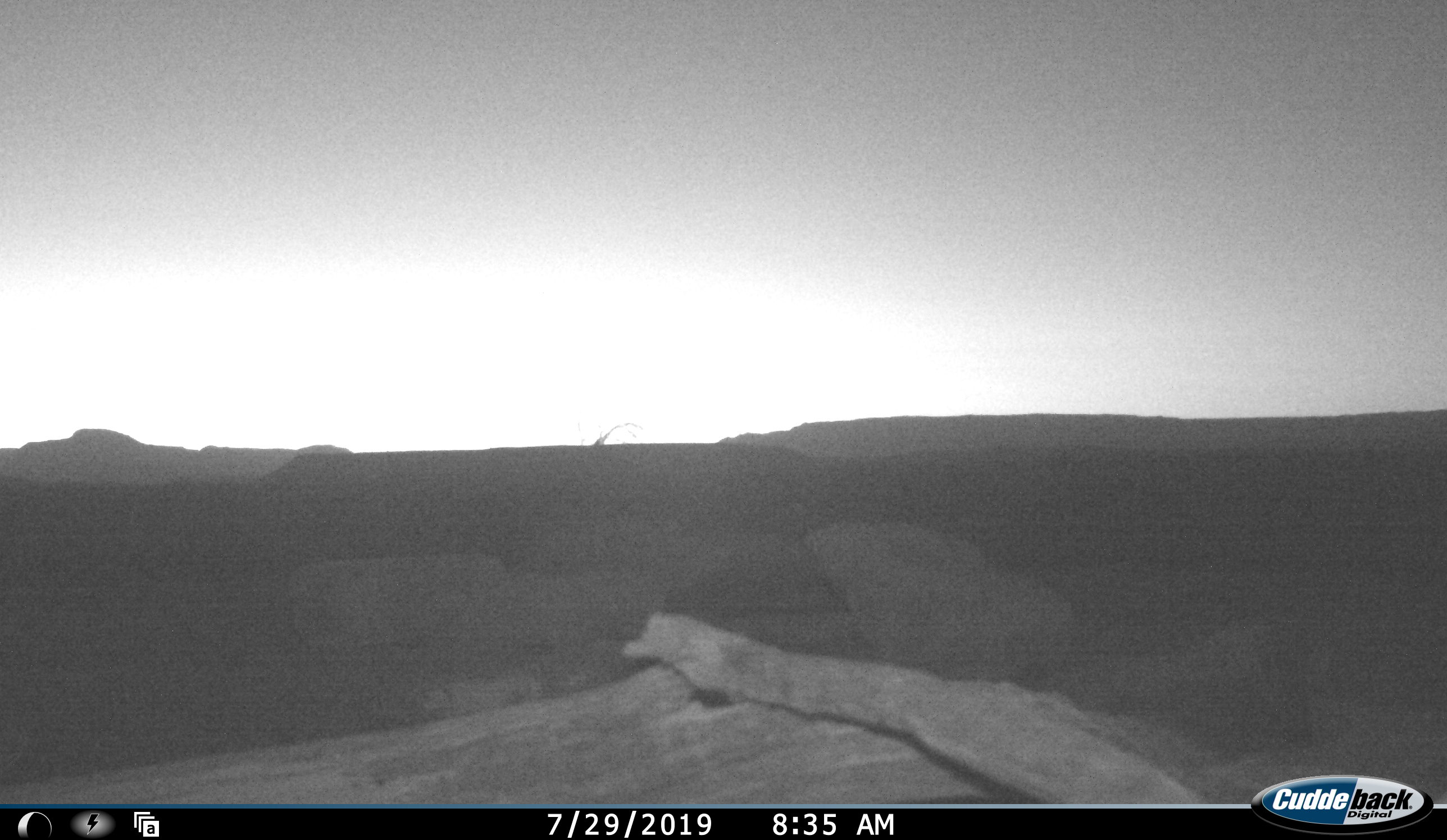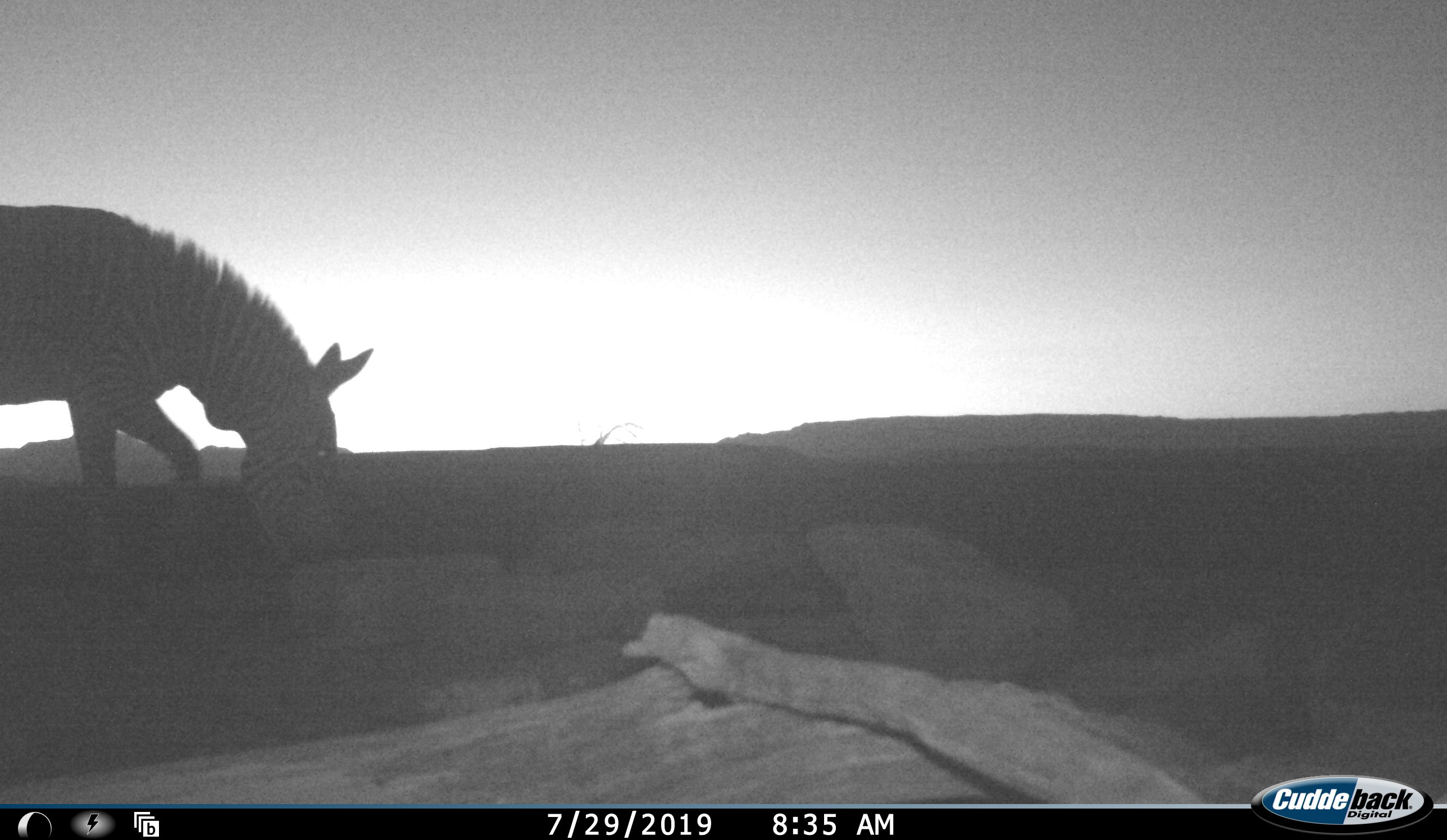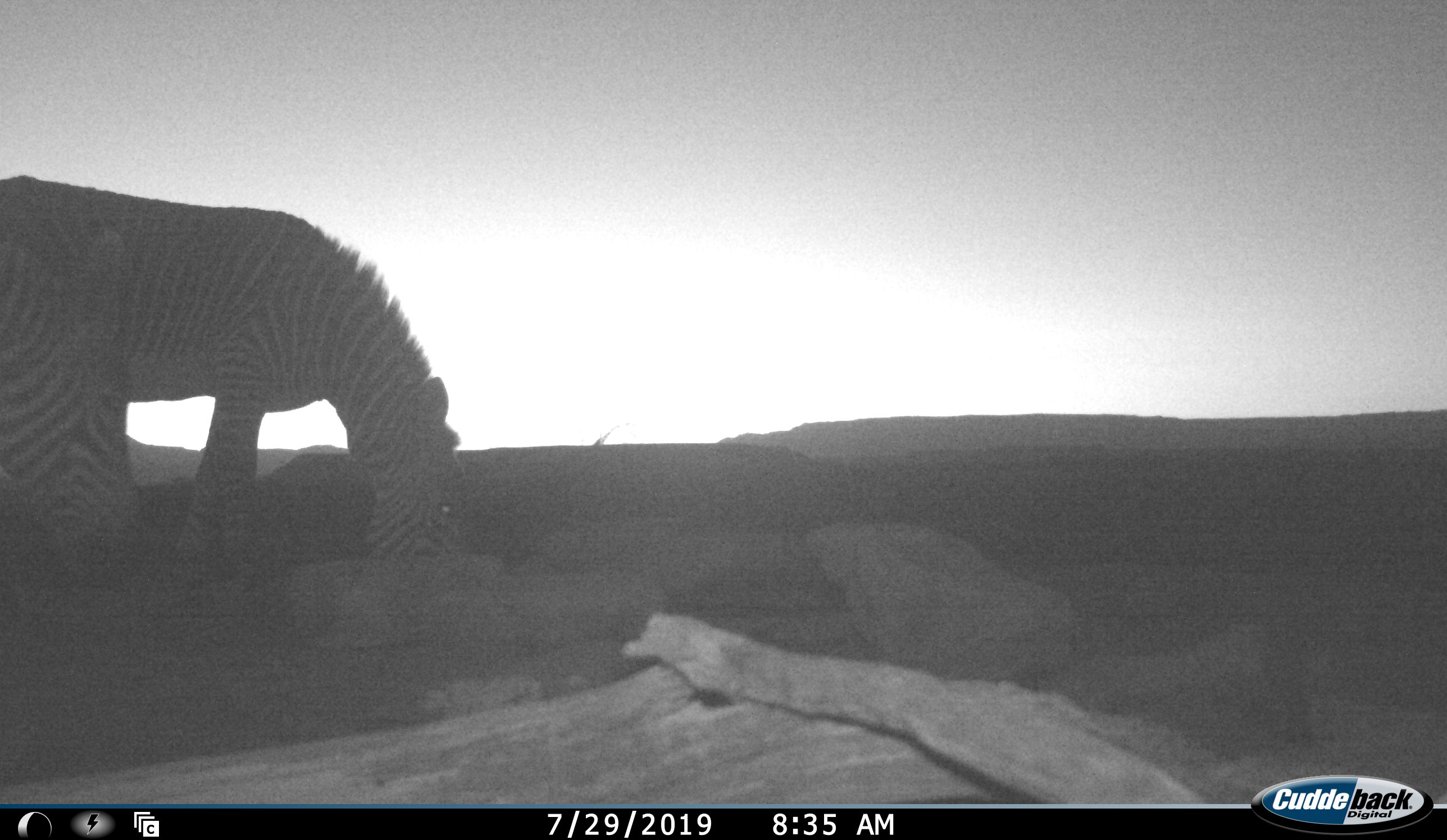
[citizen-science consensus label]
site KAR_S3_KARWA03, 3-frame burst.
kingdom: Animalia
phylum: Chordata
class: Mammalia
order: Perissodactyla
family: Equidae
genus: Equus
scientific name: Equus zebra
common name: mountain zebra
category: zebramountain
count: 2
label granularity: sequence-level